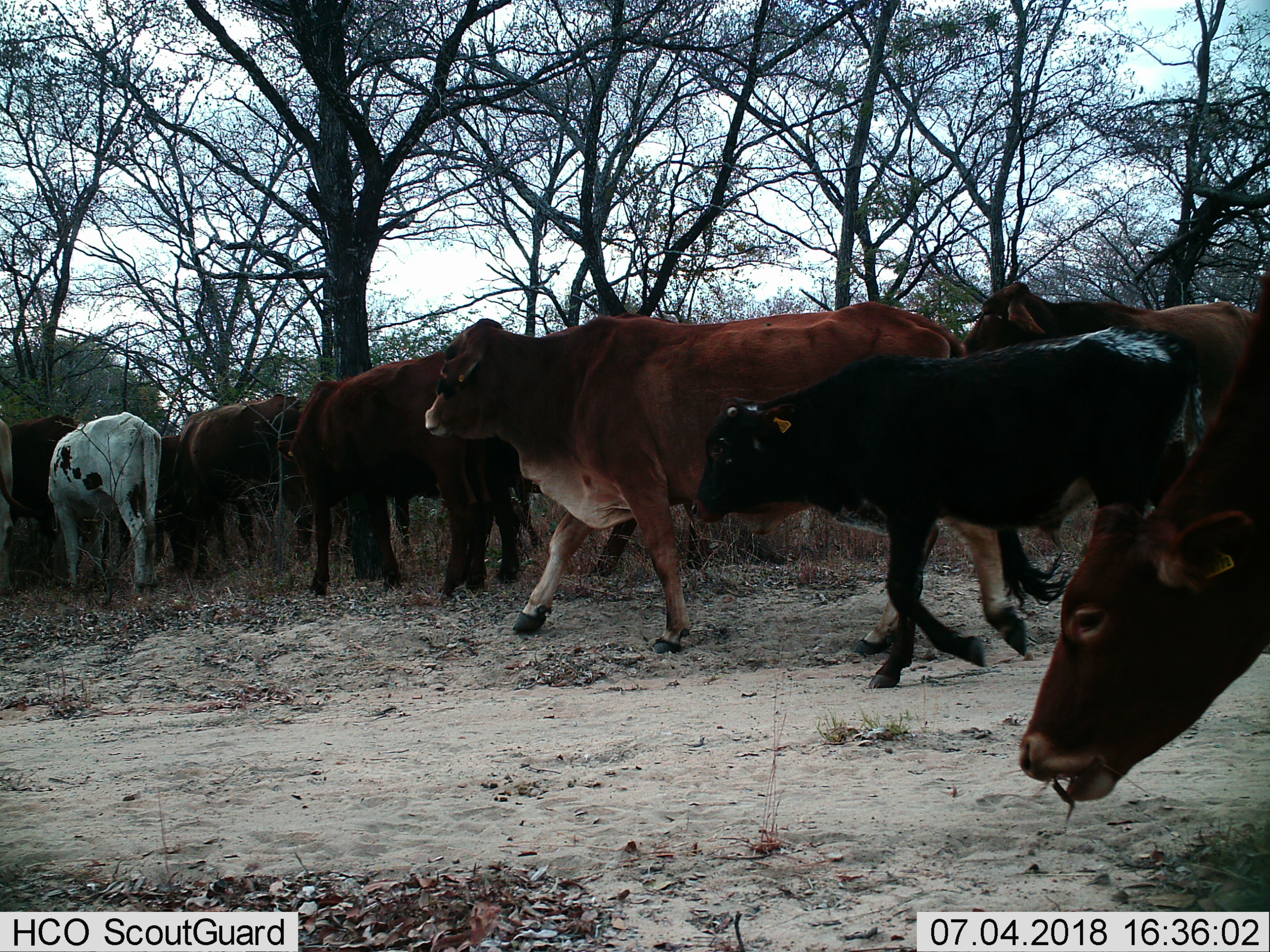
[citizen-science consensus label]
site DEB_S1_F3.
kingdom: Animalia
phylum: Chordata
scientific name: Vertebrata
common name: domestic animal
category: domesticanimal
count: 11-50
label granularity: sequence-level